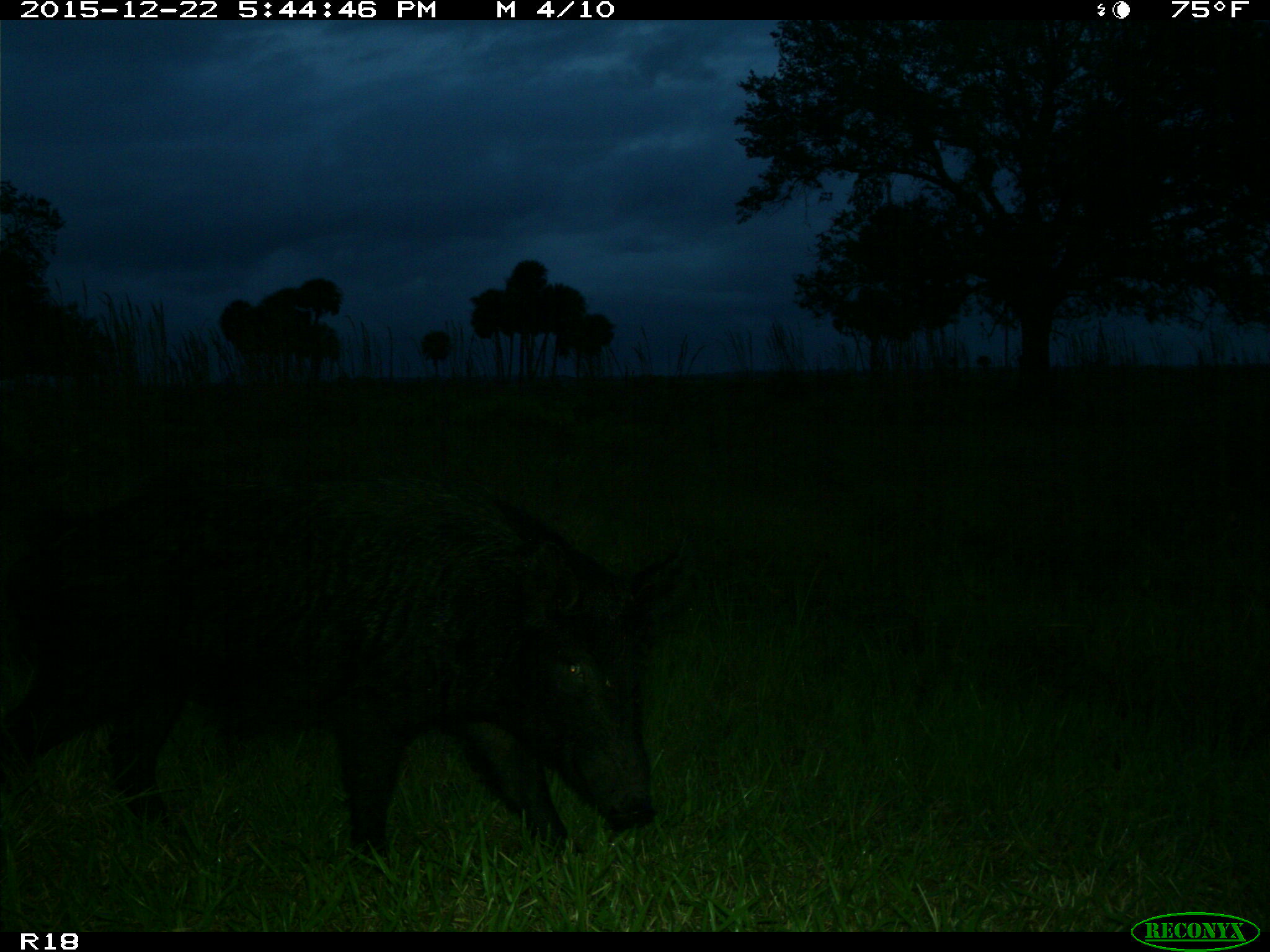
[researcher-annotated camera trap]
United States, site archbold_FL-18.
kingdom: Animalia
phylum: Chordata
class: Mammalia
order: Artiodactyla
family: Suidae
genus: Sus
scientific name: Sus scrofa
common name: wild boar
Sus scrofa (wild boar).